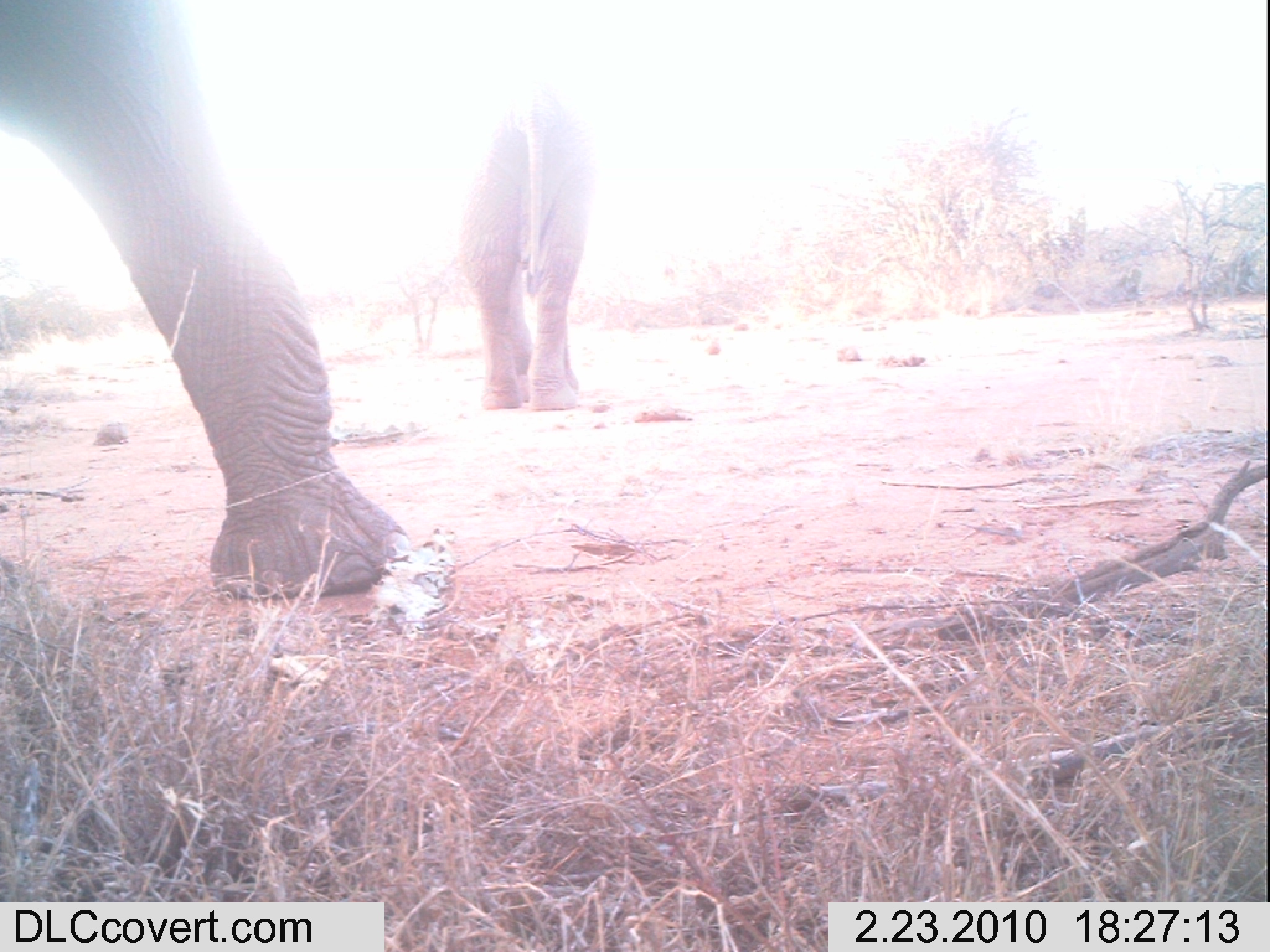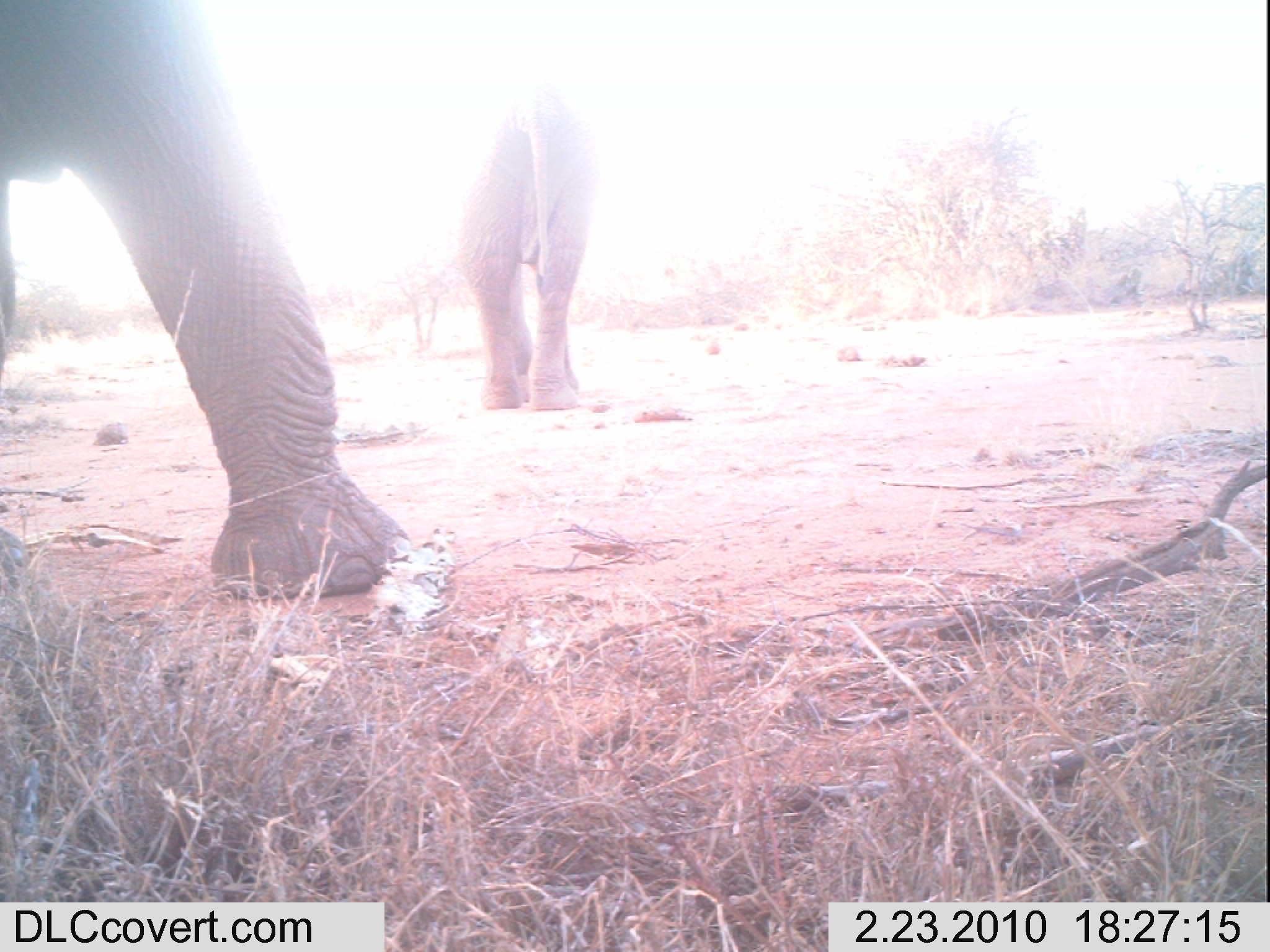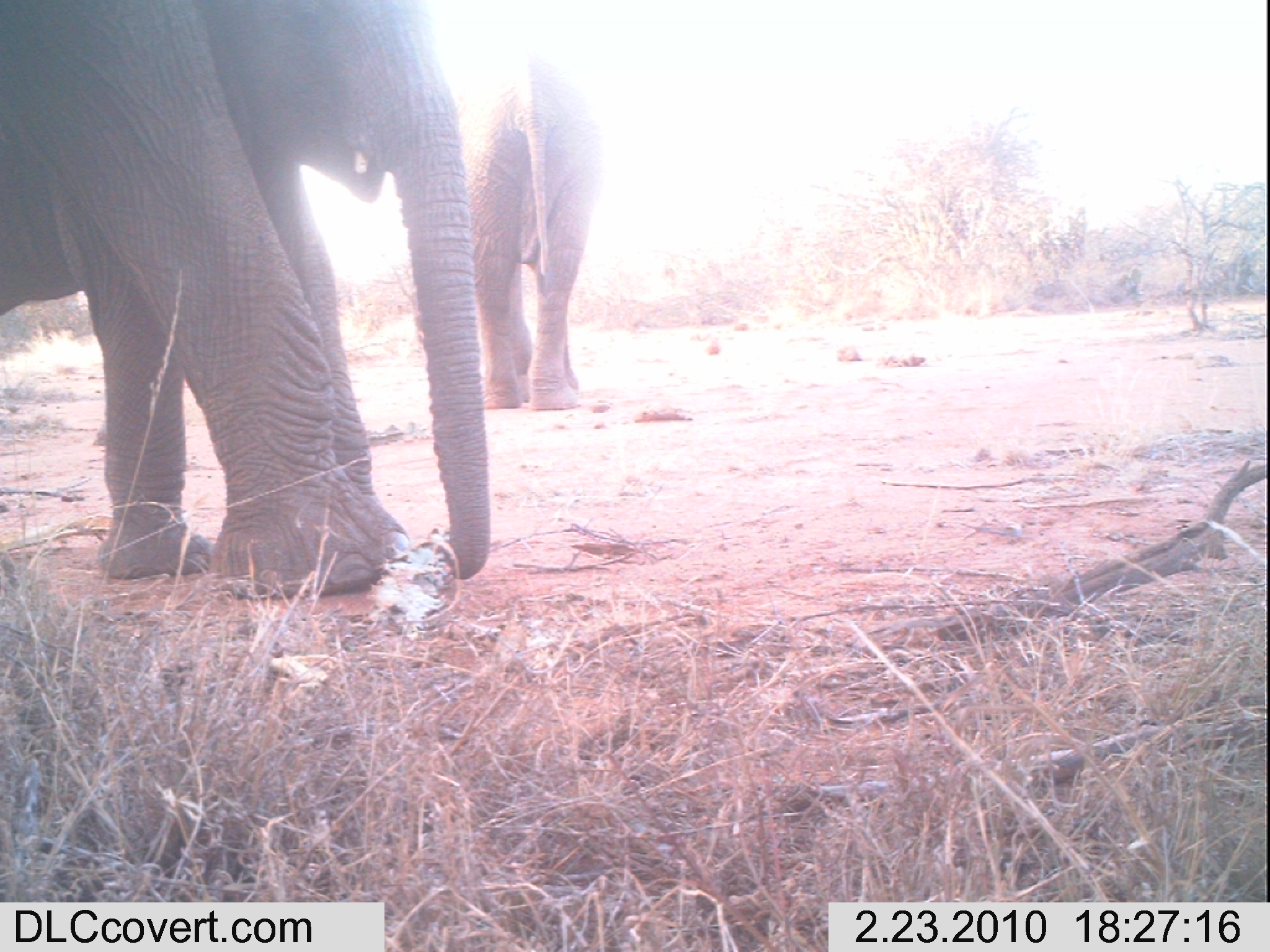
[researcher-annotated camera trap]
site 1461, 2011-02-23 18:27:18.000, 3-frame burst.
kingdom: Animalia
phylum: Chordata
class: Mammalia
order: Proboscidea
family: Elephantidae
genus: Loxodonta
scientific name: Loxodonta africana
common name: african bush elephant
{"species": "Loxodonta africana (african bush elephant)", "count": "2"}